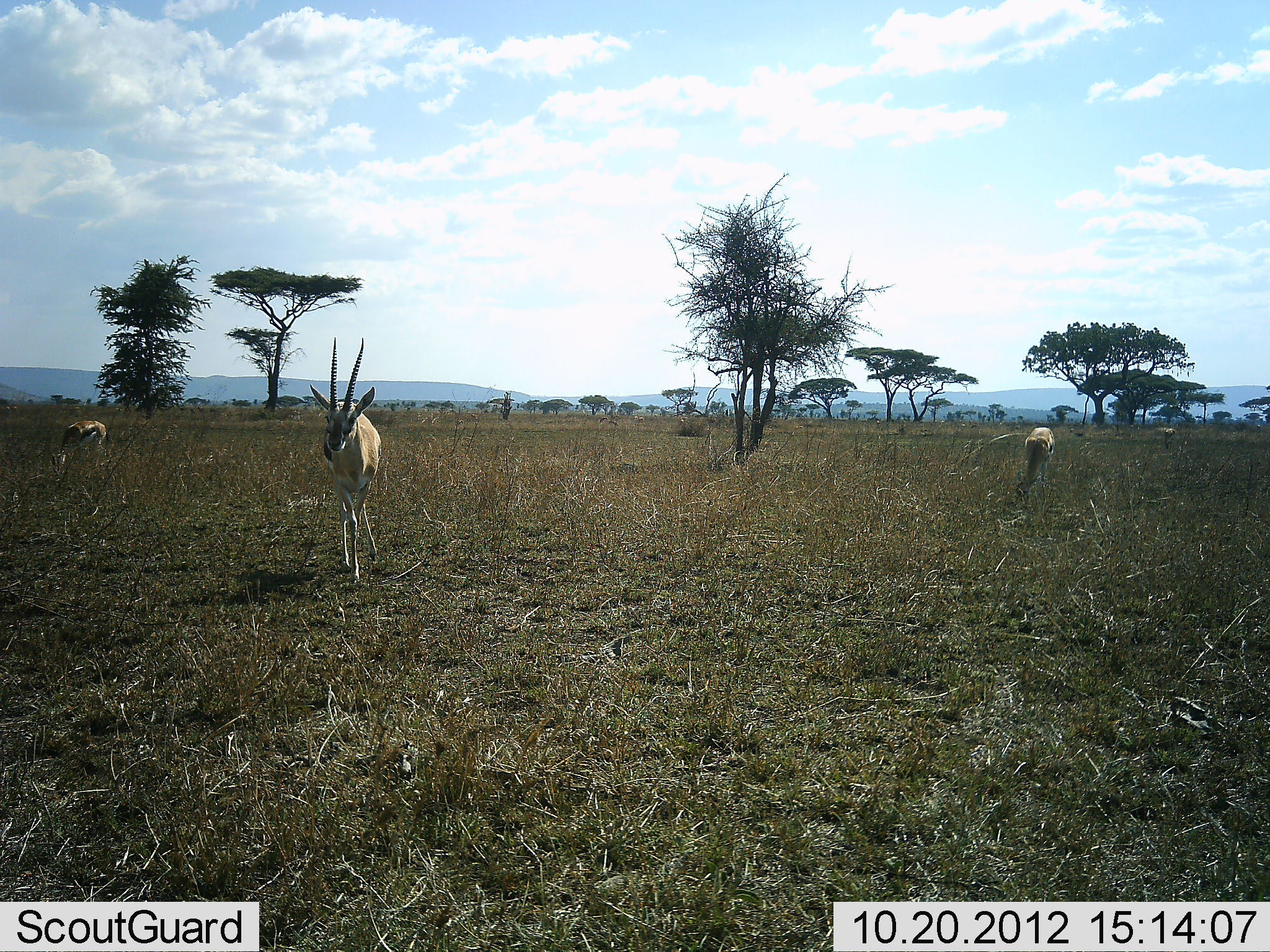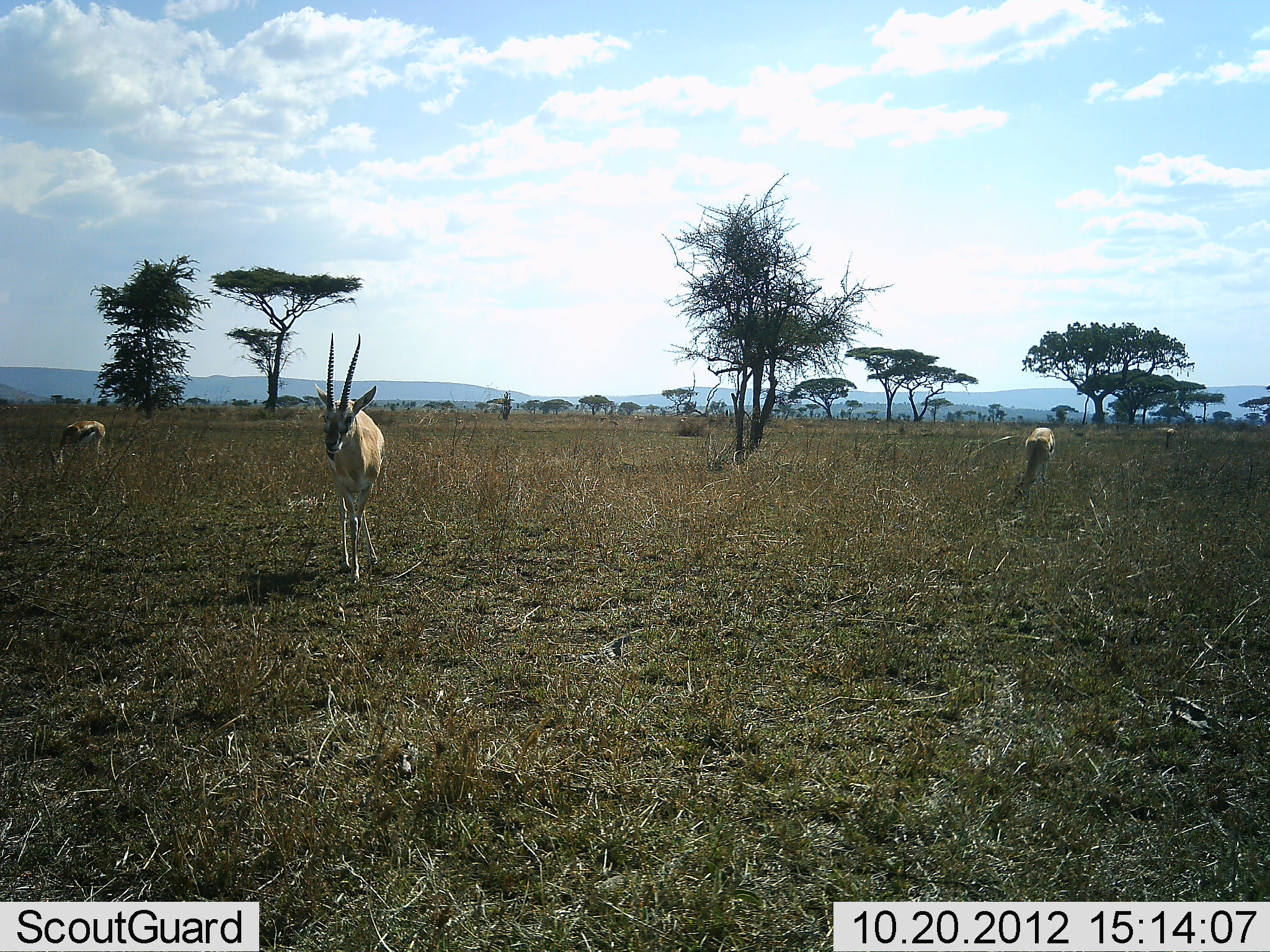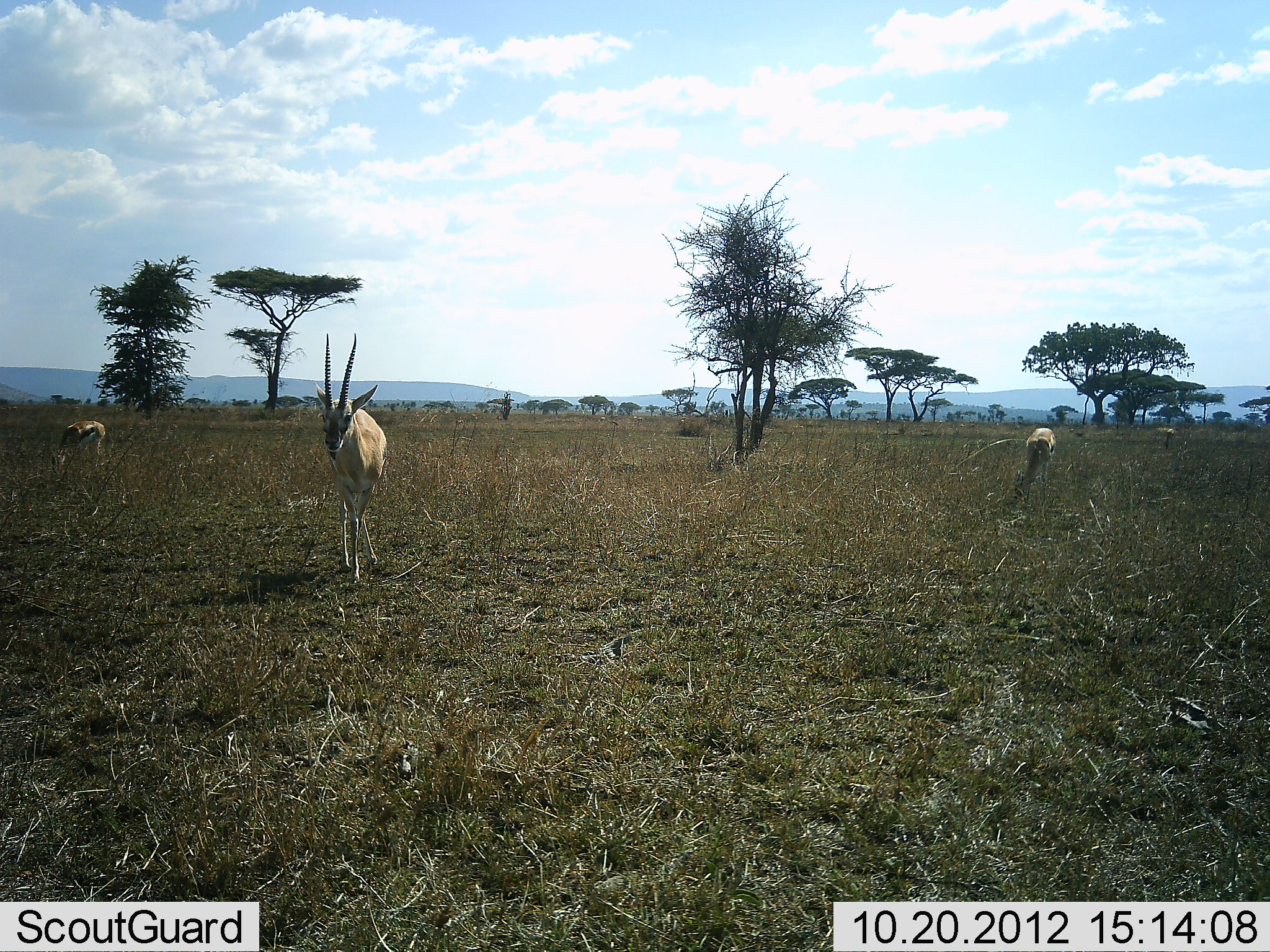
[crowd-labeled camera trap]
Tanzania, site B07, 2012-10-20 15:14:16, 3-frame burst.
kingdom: Animalia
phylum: Chordata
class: Mammalia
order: Artiodactyla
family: Bovidae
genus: Nanger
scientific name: Nanger granti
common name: grant's gazelle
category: gazellegrants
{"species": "gazellegrants (grant's gazelle) (Nanger granti)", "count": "3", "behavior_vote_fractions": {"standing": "100%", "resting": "0%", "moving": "20%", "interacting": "0%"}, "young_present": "0%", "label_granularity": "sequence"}